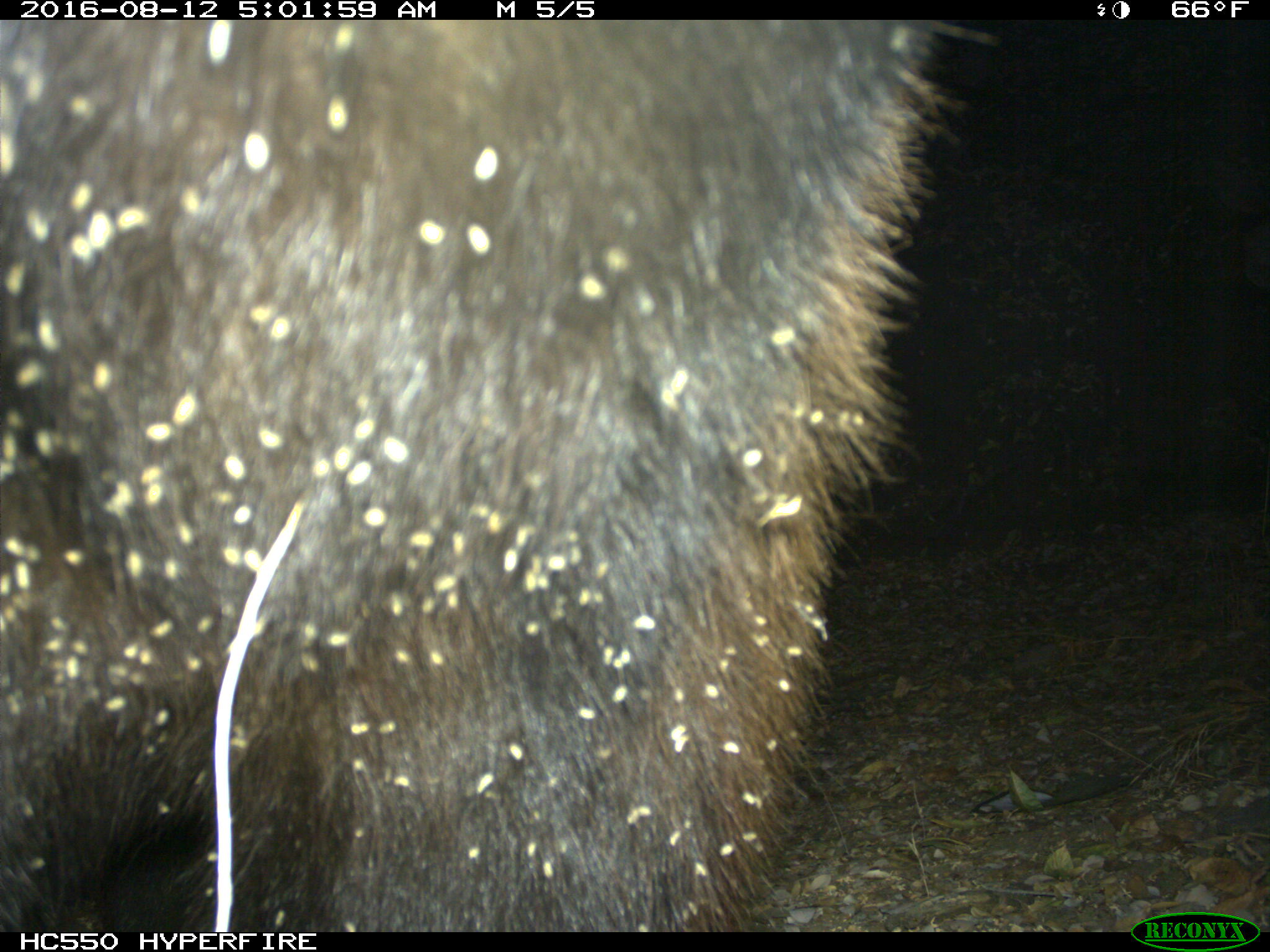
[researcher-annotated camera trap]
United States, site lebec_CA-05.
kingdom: Animalia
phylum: Chordata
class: Mammalia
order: Carnivora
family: Ursidae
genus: Ursus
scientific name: Ursus americanus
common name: american black bear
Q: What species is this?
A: Ursus americanus (american black bear).